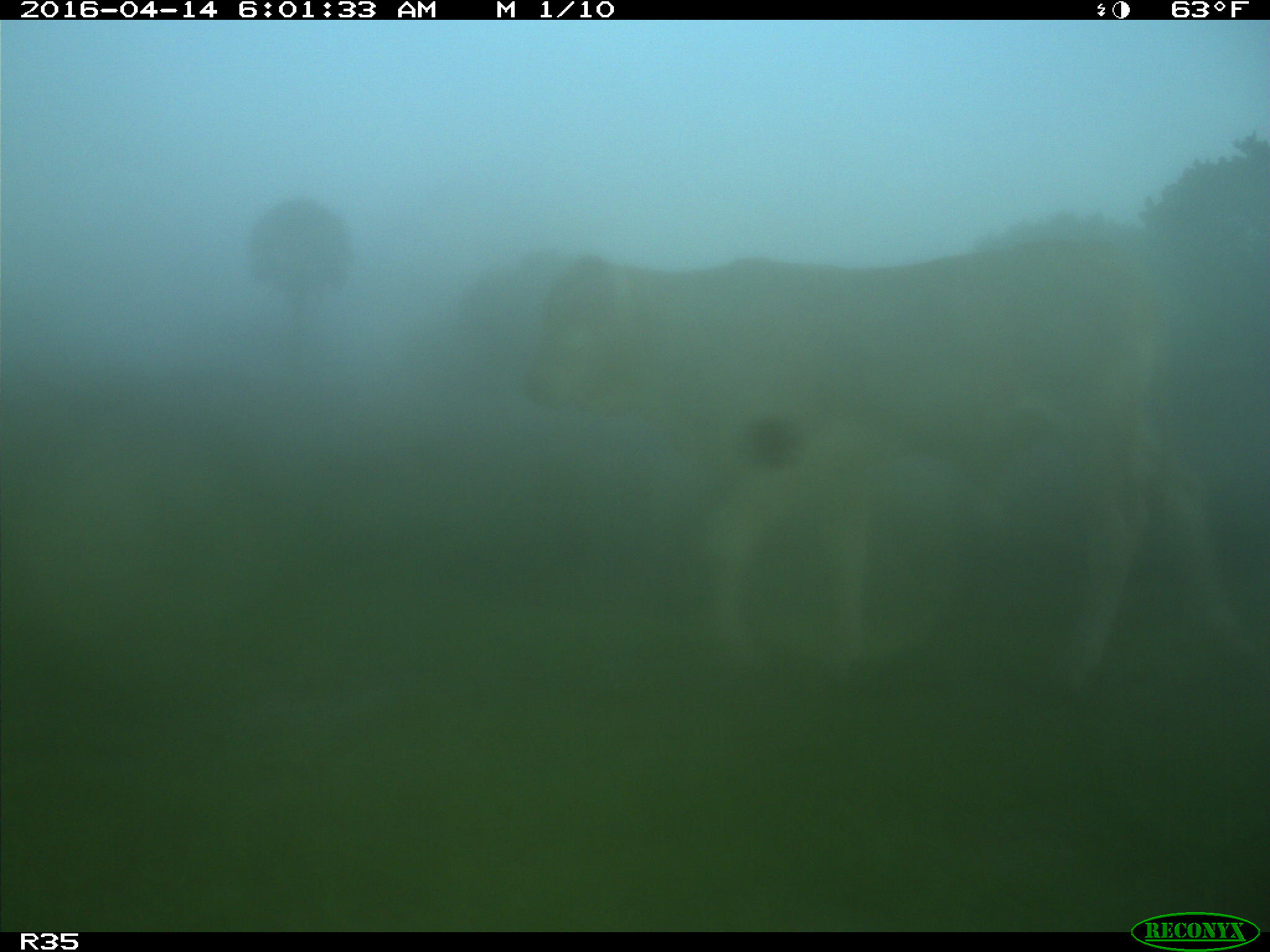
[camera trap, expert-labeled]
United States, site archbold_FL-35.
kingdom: Animalia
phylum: Chordata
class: Mammalia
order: Artiodactyla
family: Bovidae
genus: Bos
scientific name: Bos taurus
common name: domestic cow